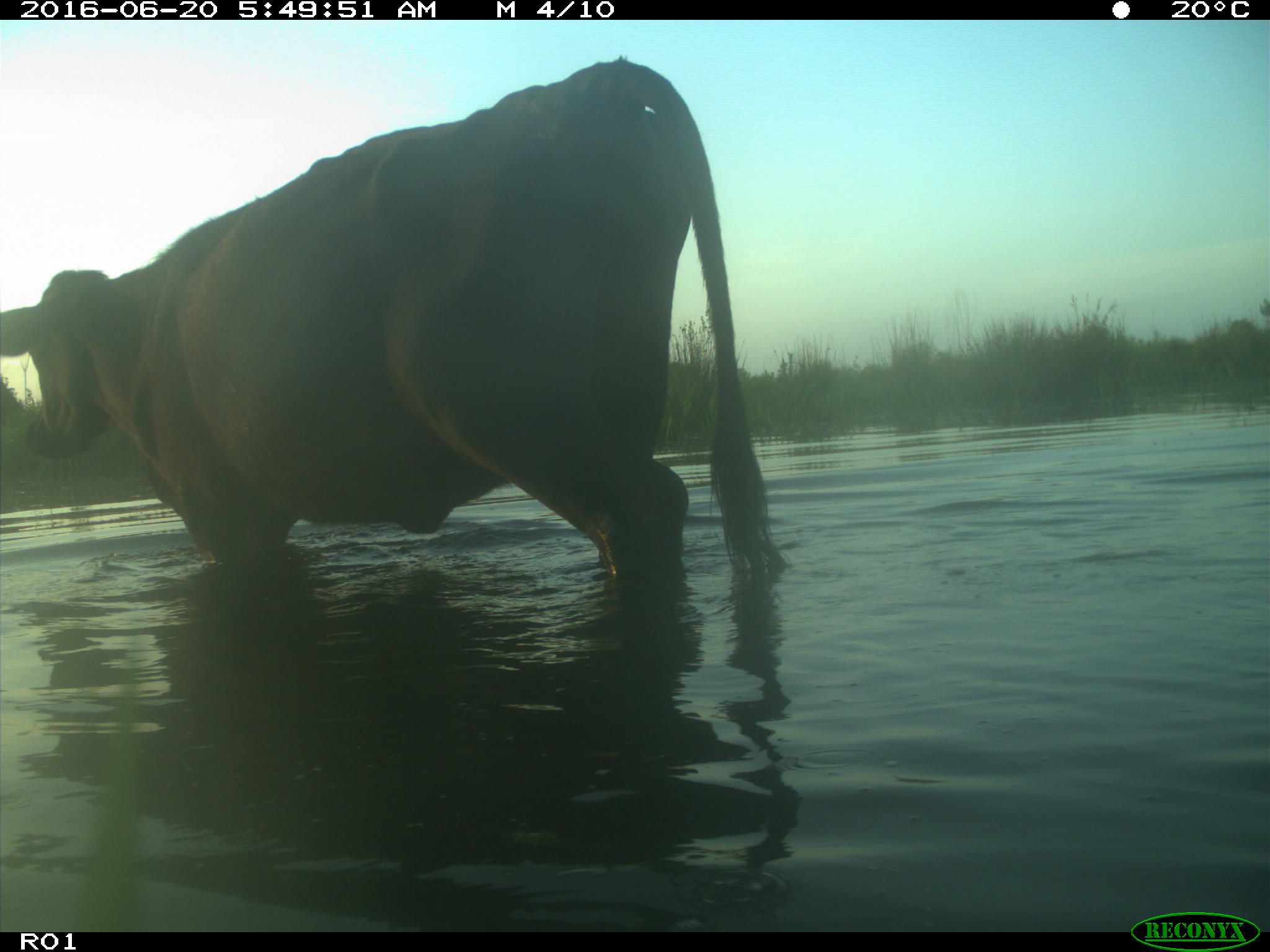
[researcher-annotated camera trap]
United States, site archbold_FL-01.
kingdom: Animalia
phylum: Chordata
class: Mammalia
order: Artiodactyla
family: Bovidae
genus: Bos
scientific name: Bos taurus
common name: domestic cow